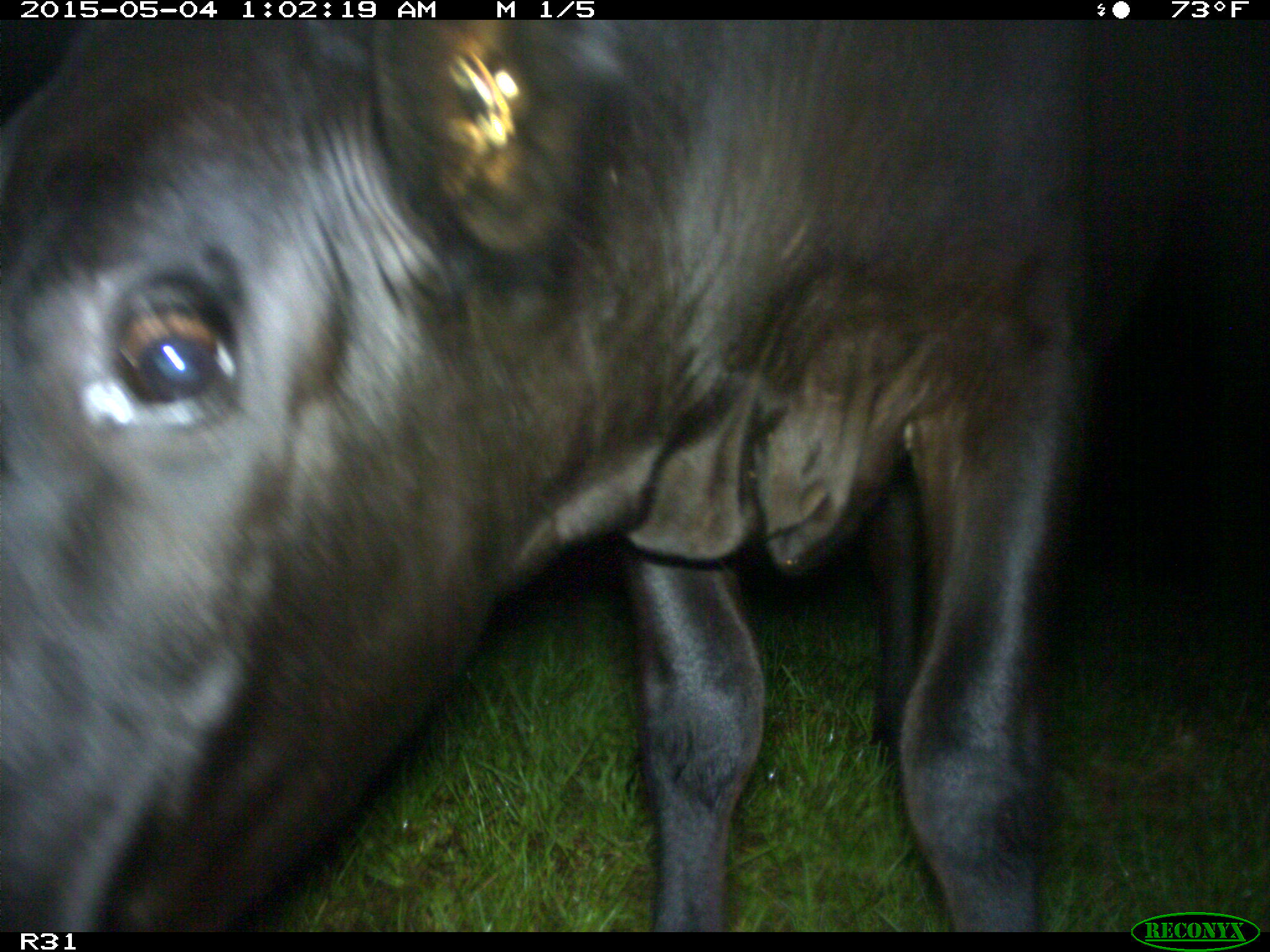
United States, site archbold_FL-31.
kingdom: Animalia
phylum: Chordata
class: Mammalia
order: Artiodactyla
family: Bovidae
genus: Bos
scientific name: Bos taurus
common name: domestic cow